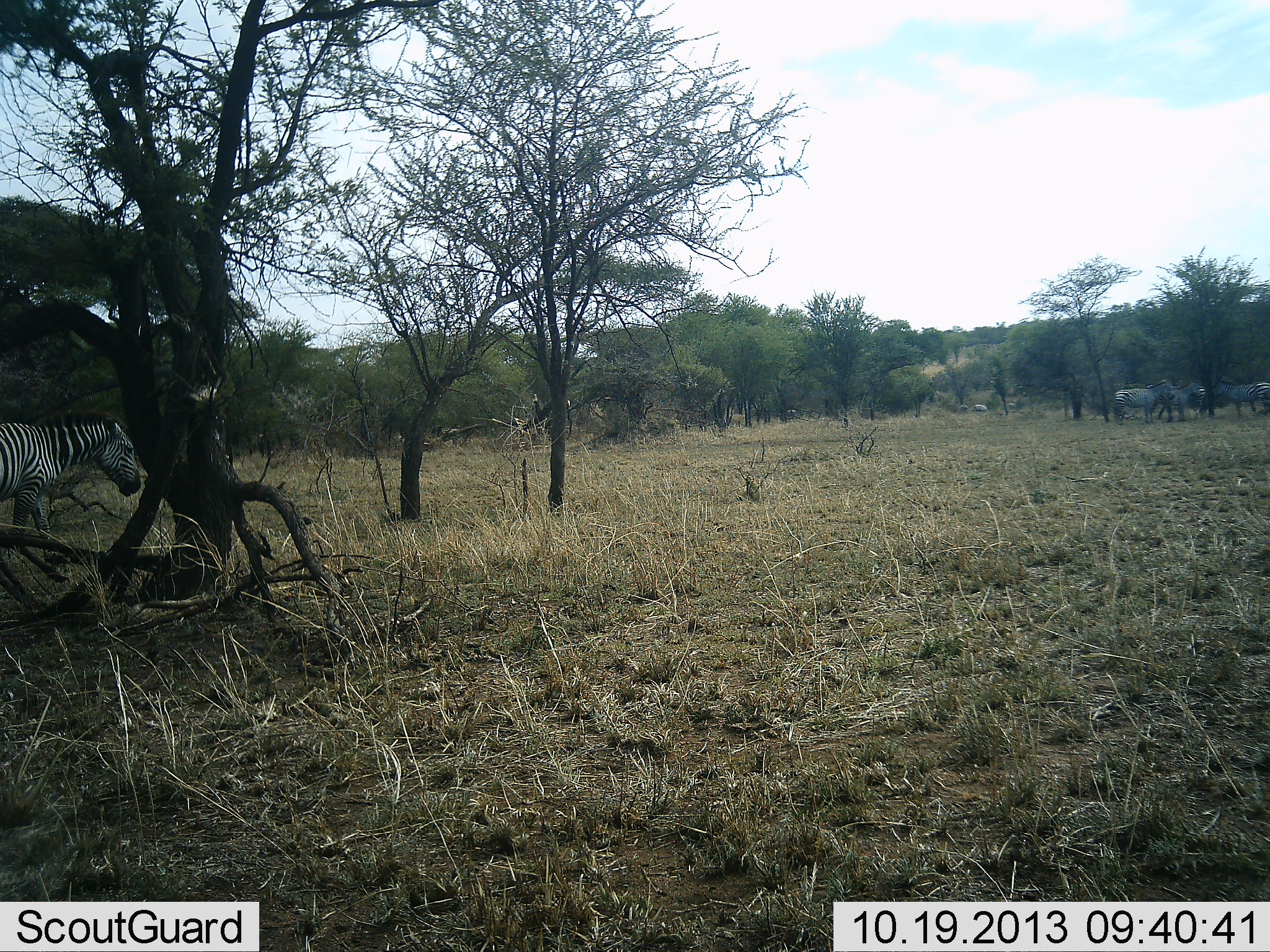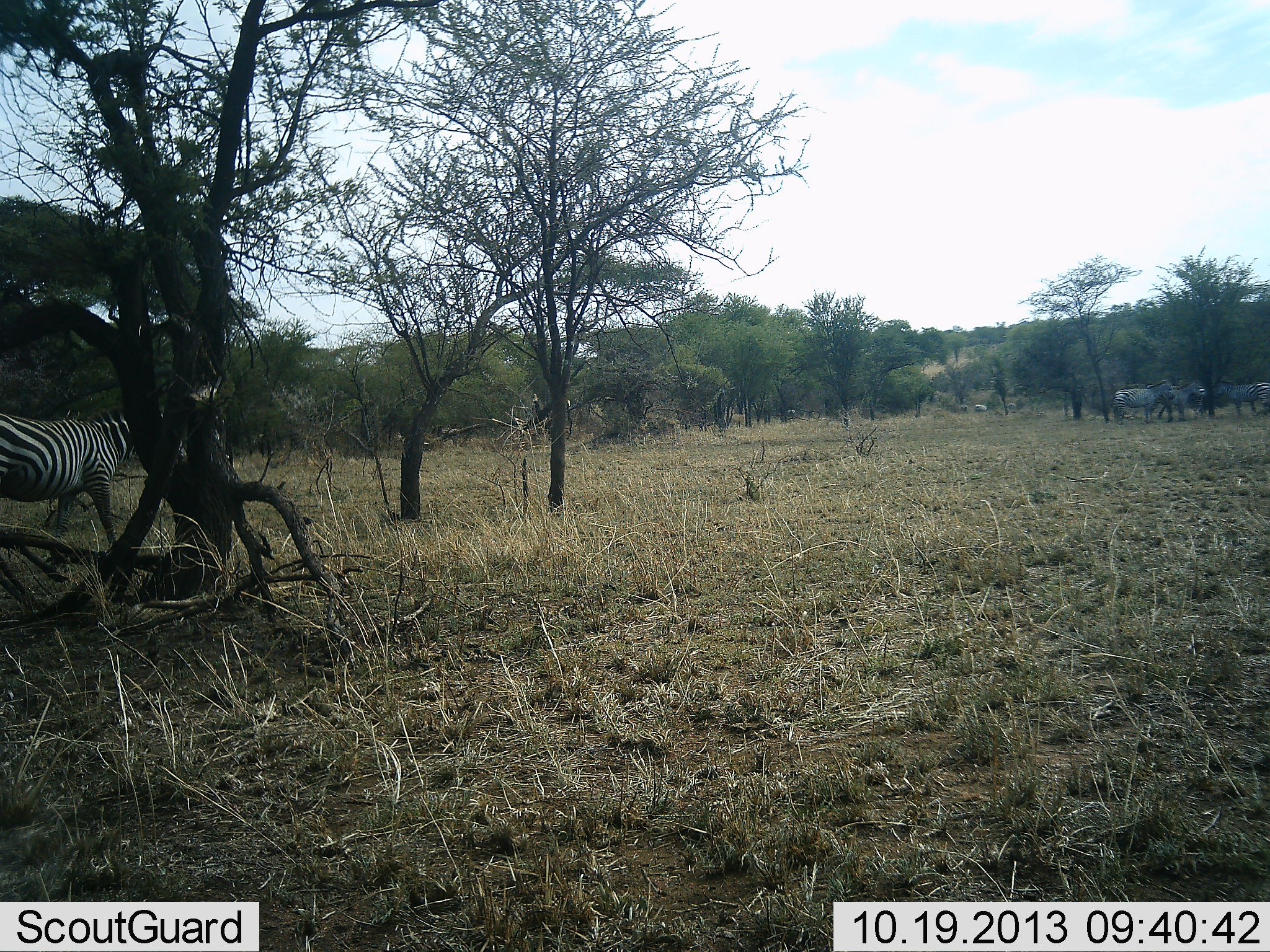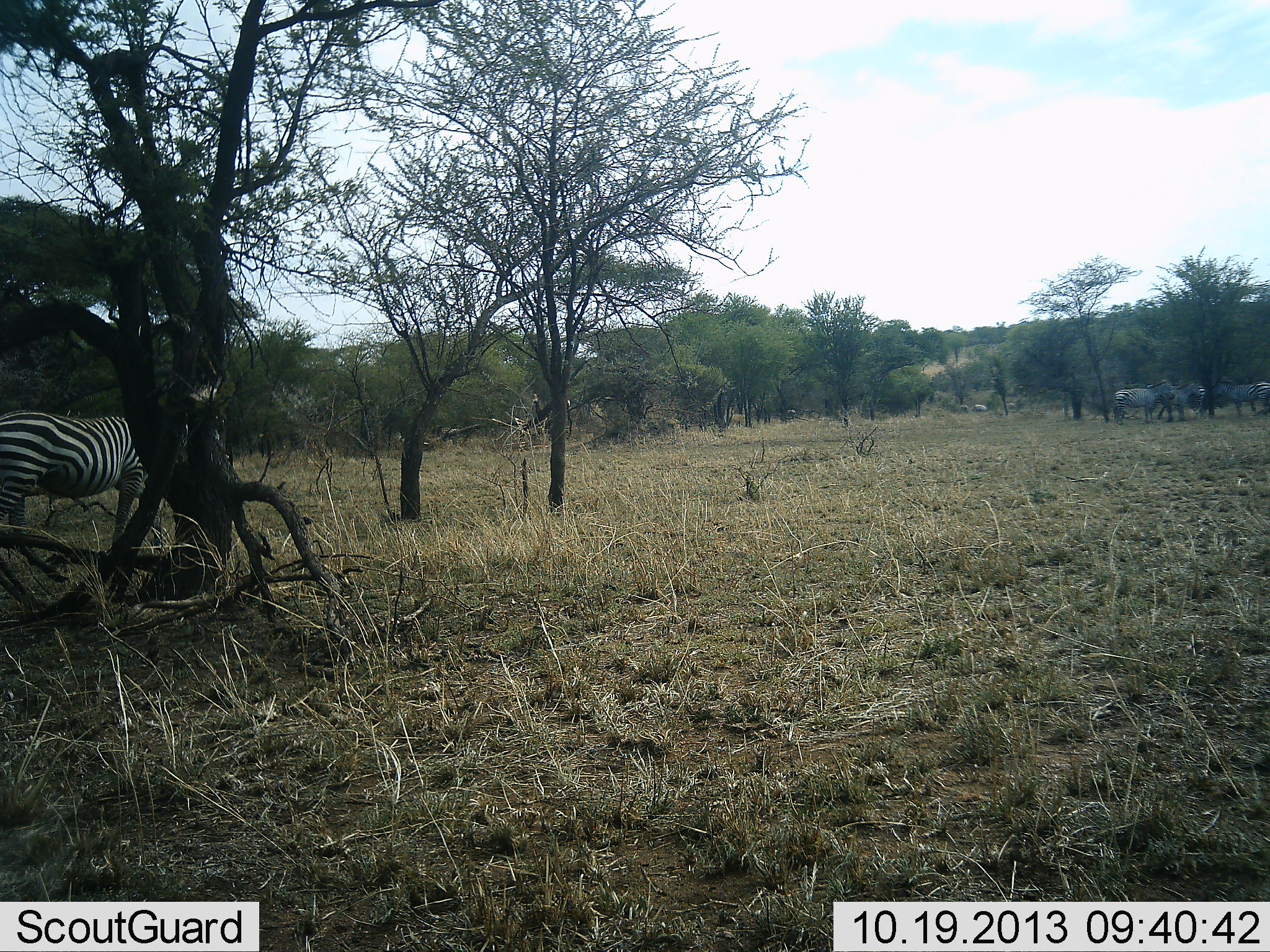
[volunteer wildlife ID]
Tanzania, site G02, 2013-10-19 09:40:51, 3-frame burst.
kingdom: Animalia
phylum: Chordata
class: Mammalia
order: Perissodactyla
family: Equidae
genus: Equus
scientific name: Equus quagga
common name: plains zebra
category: zebra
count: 5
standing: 54%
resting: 5%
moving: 92%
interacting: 0%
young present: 0%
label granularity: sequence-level